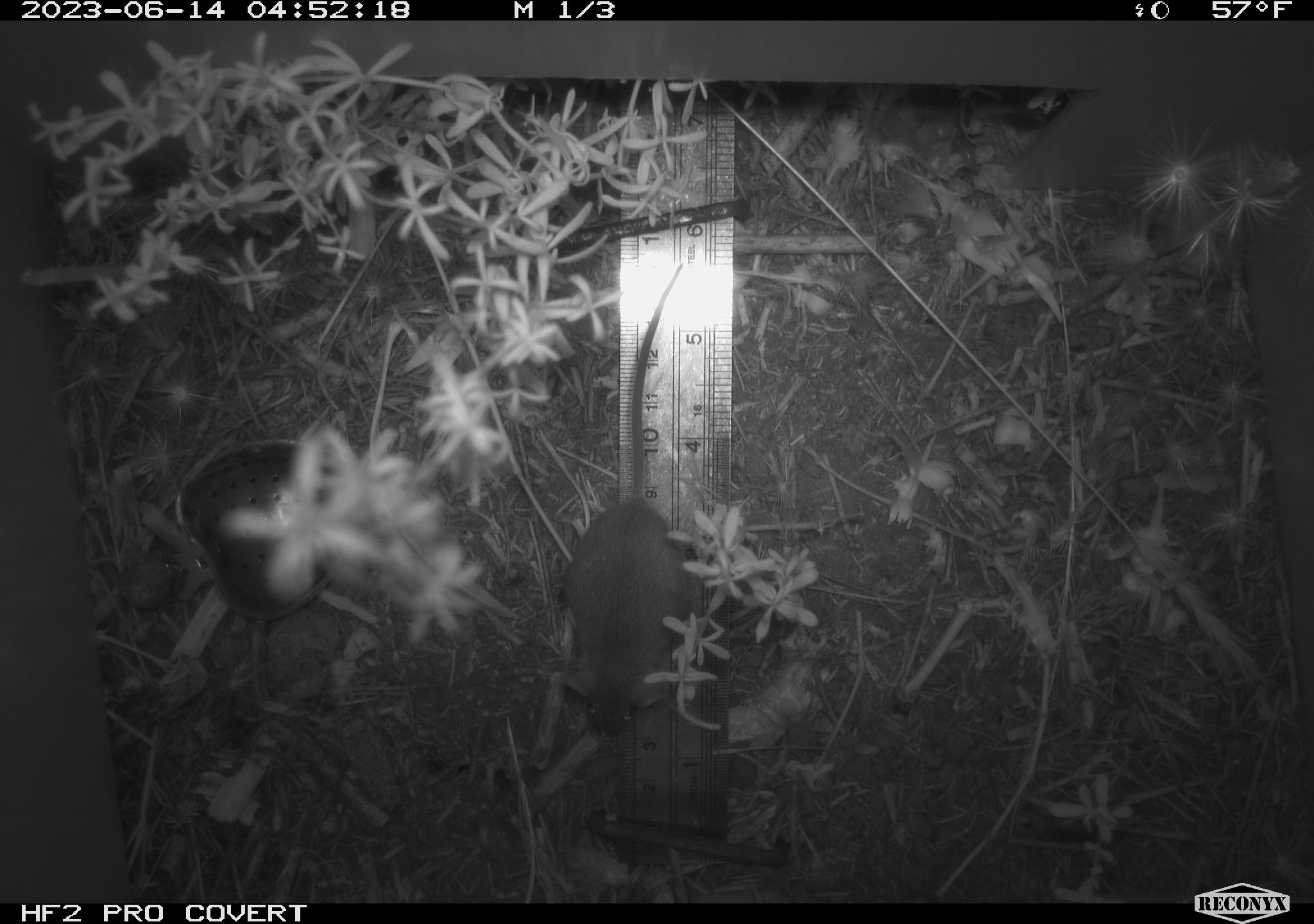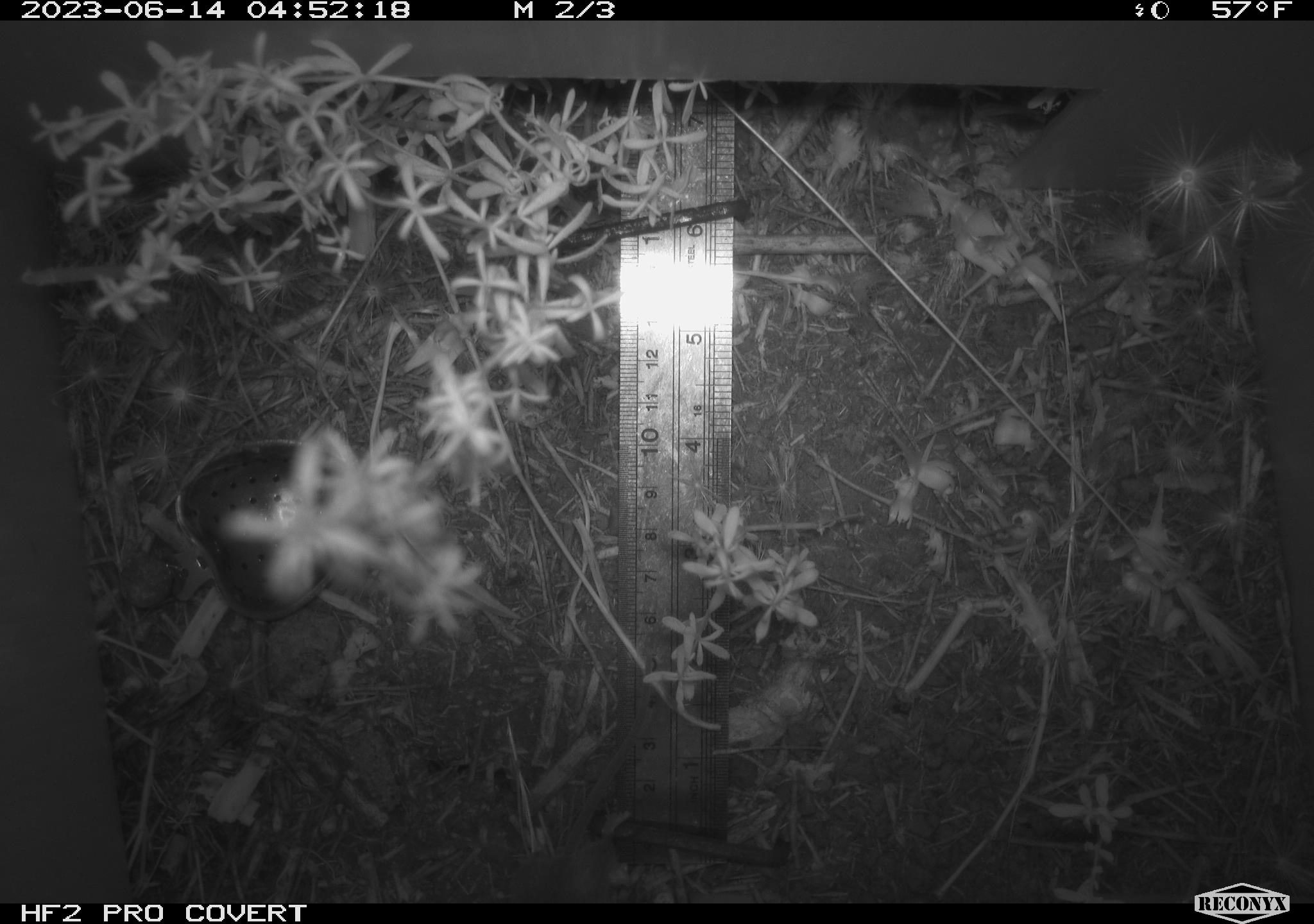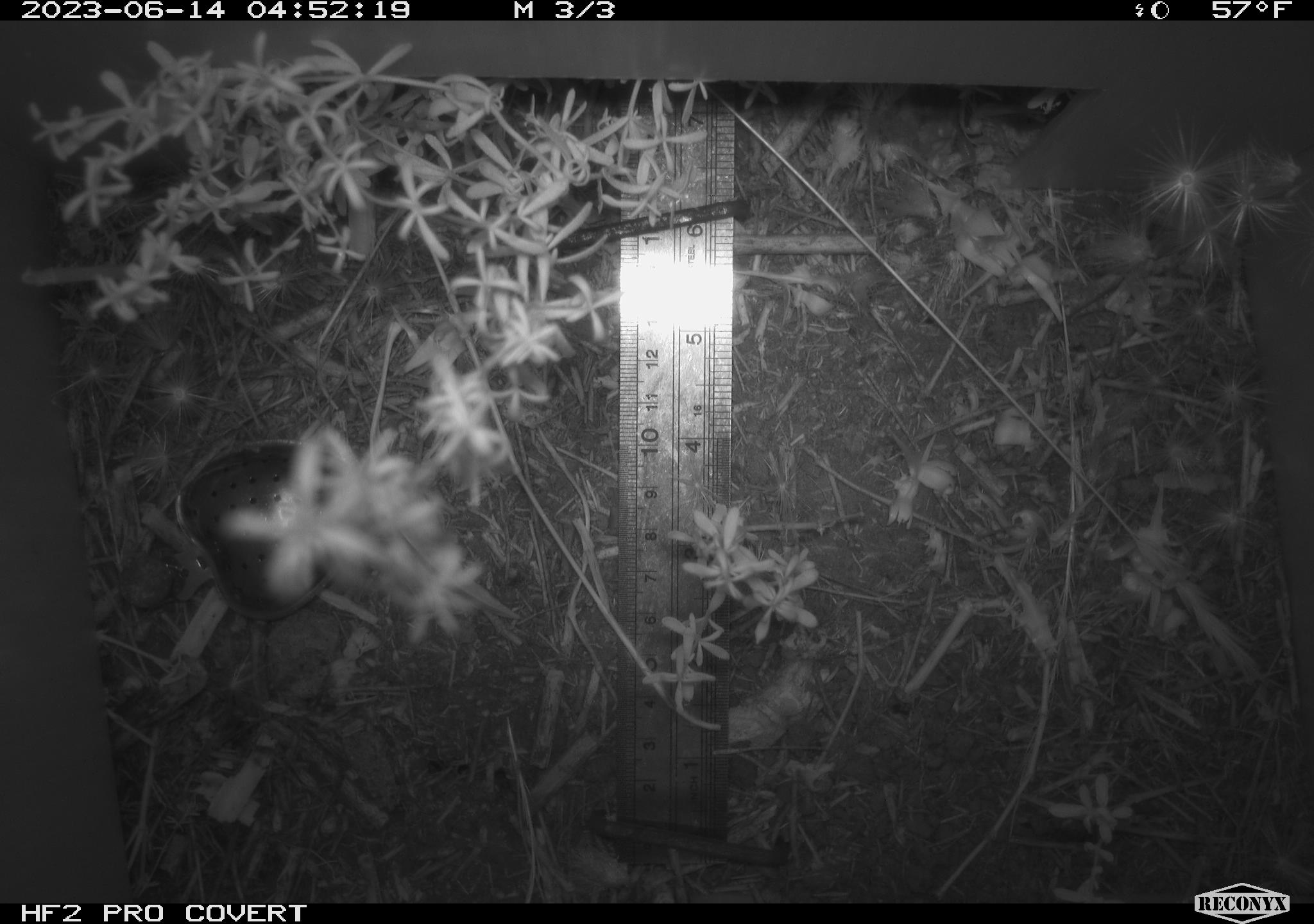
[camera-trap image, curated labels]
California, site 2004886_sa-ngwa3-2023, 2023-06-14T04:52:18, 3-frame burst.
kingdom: Animalia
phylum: Chordata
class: Mammalia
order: Rodentia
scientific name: Rodentia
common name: mouse species